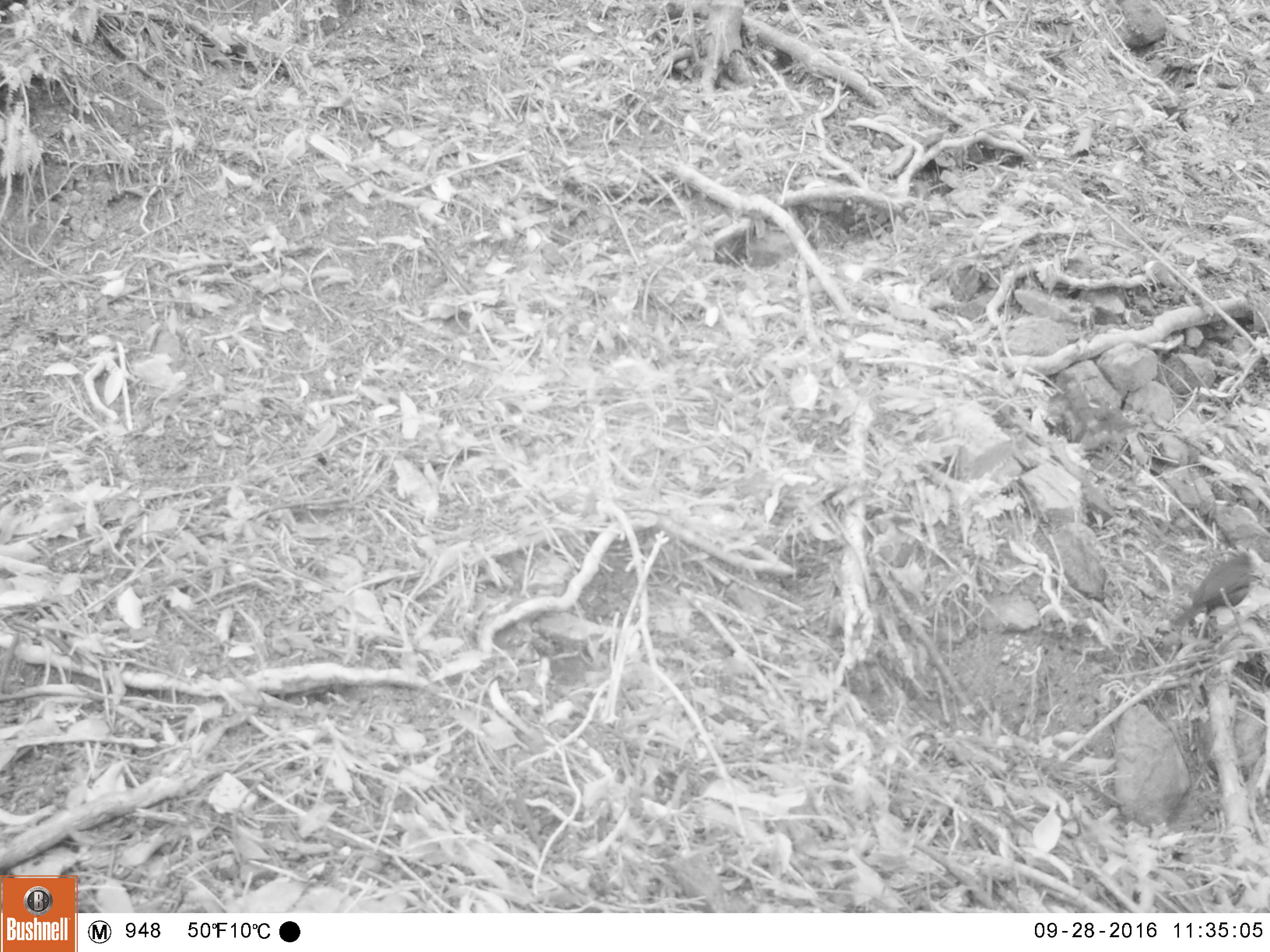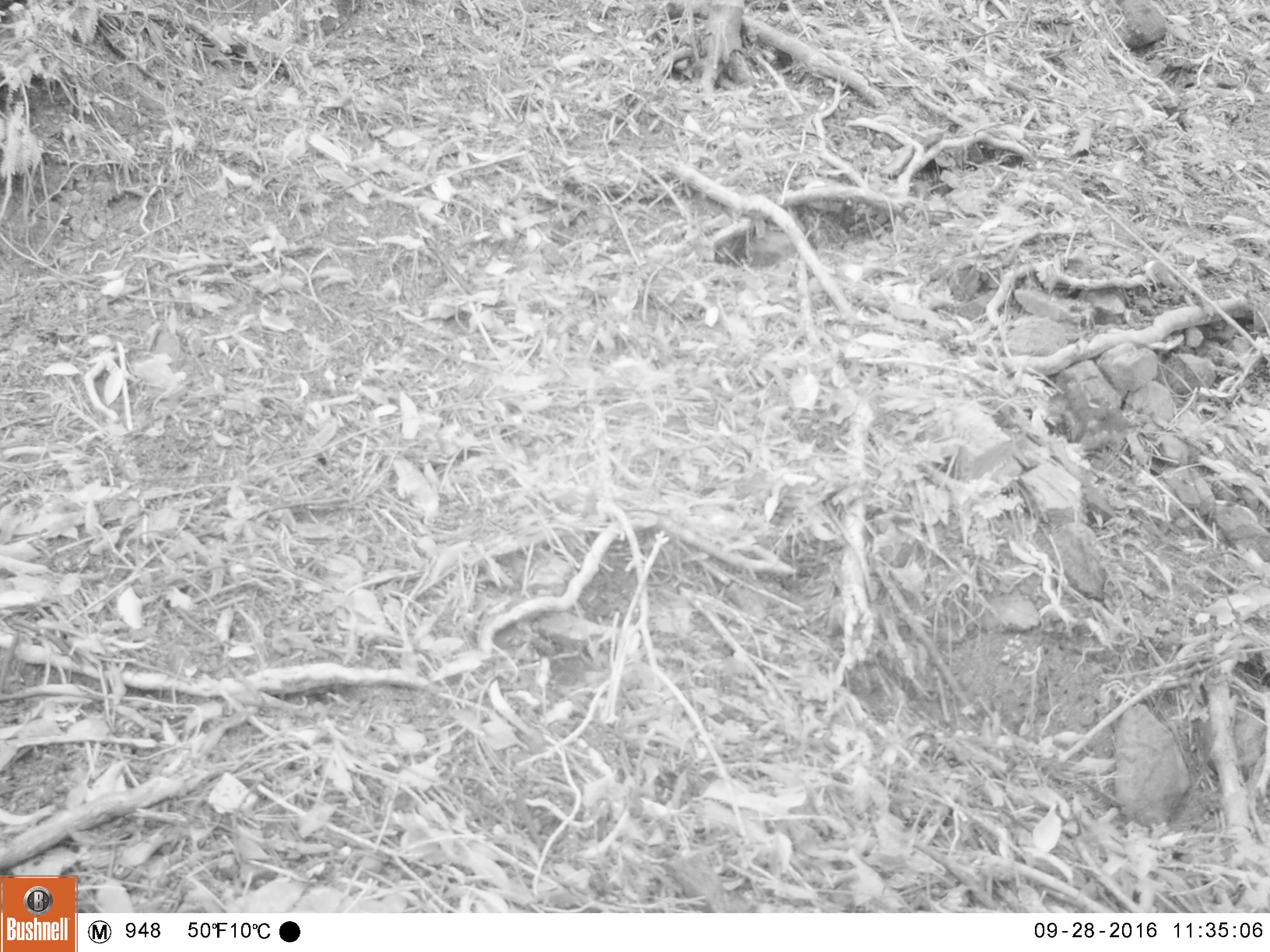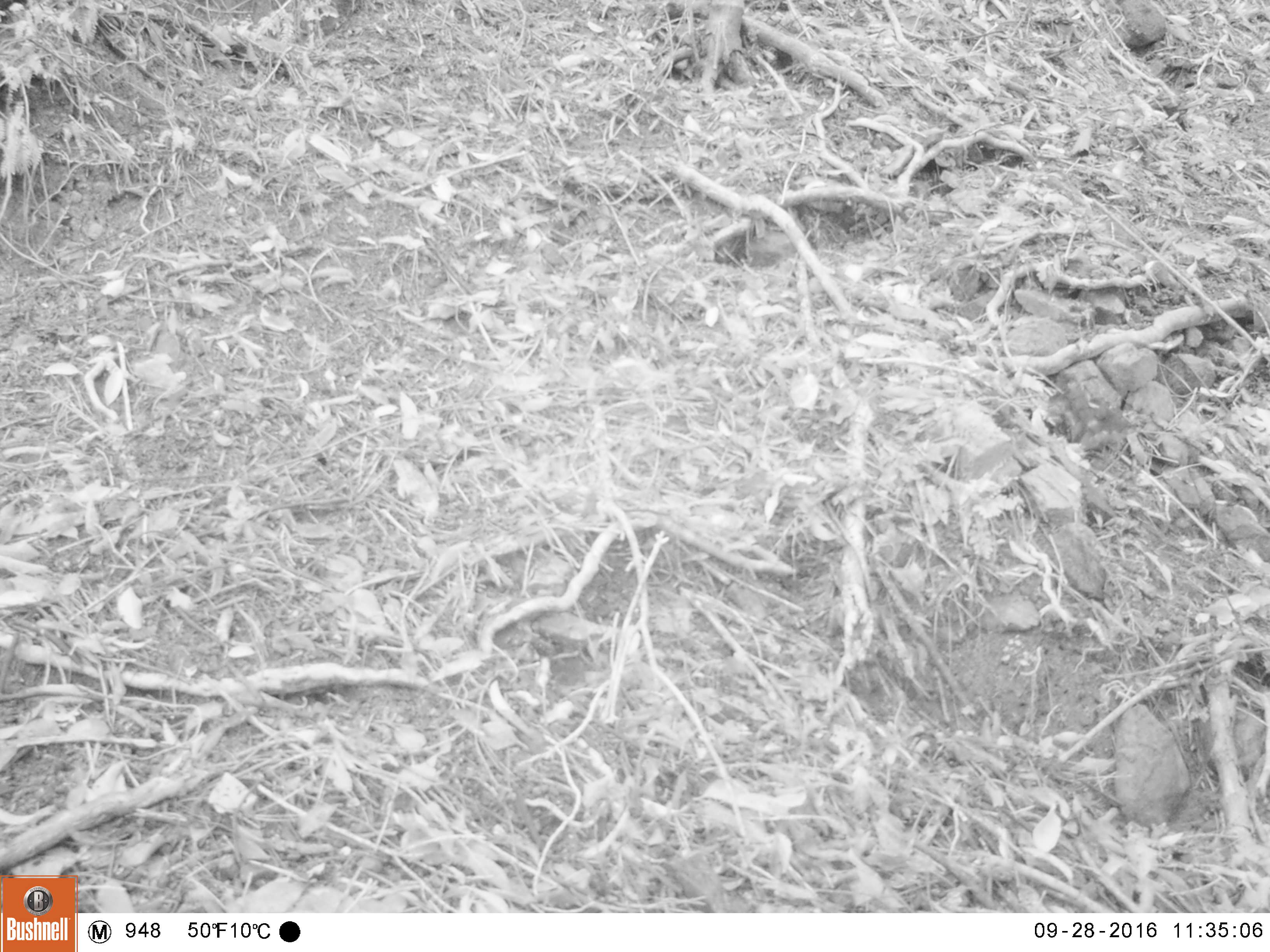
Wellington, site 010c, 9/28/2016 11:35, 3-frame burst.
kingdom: Animalia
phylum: Chordata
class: Aves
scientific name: Aves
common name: bird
Bird (Aves).